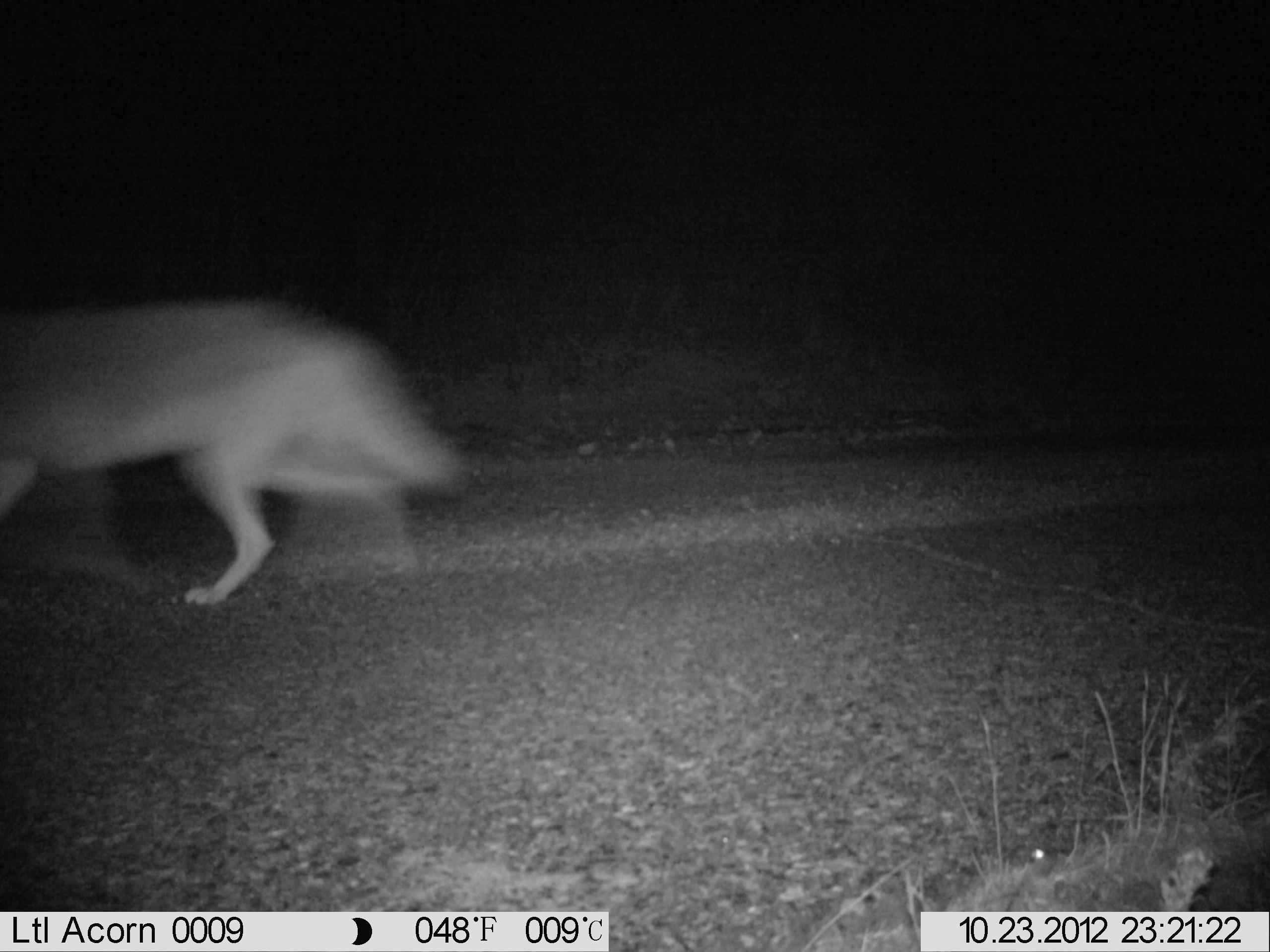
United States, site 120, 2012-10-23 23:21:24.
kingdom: Animalia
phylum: Chordata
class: Mammalia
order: Carnivora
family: Canidae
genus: Canis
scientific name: Canis latrans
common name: coyote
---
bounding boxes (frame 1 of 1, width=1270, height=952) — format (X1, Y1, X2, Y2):
coyote: (11, 290, 470, 612)